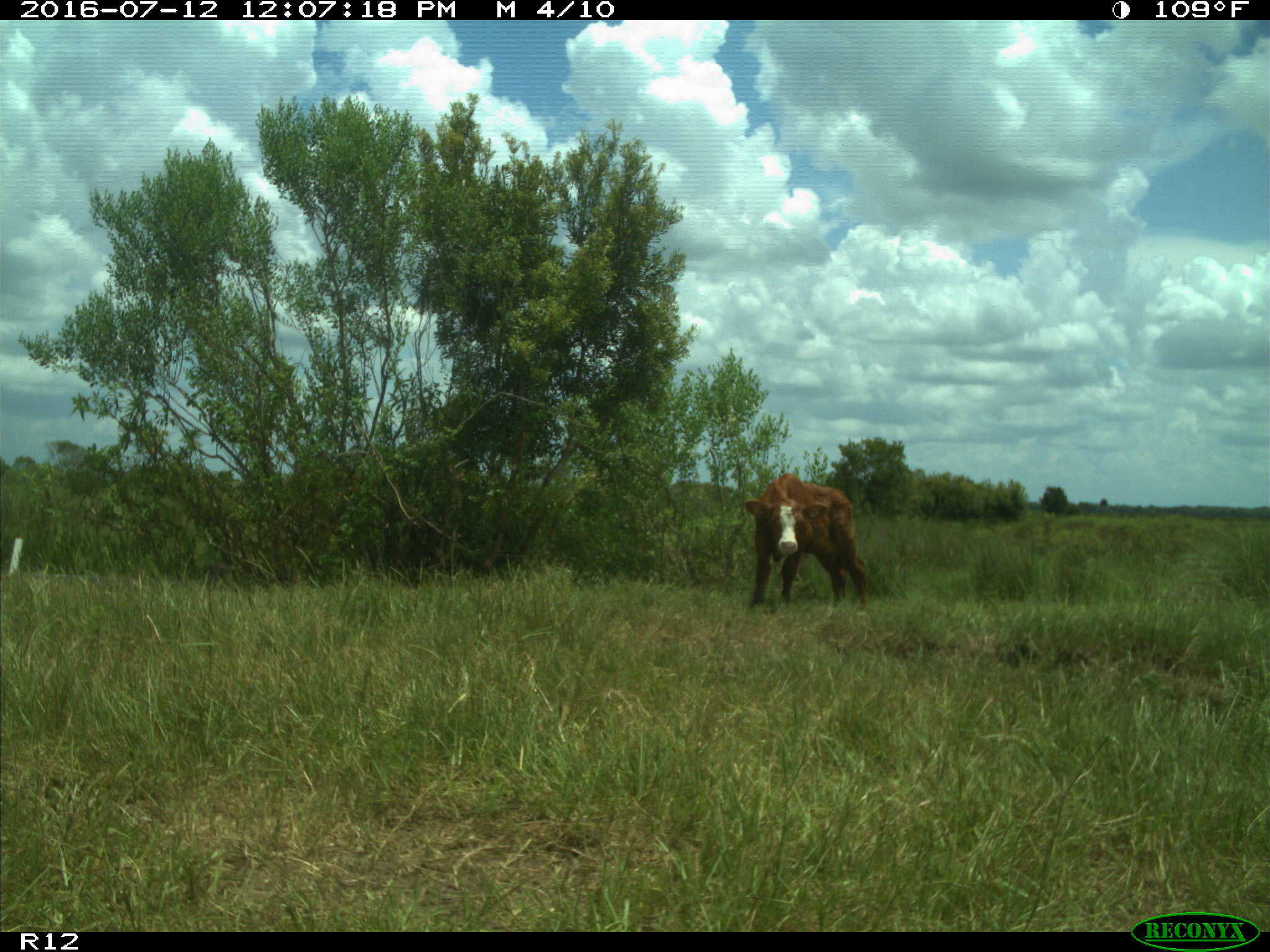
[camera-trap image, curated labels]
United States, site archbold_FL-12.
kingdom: Animalia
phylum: Chordata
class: Mammalia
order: Artiodactyla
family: Bovidae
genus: Bos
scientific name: Bos taurus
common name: domestic cow